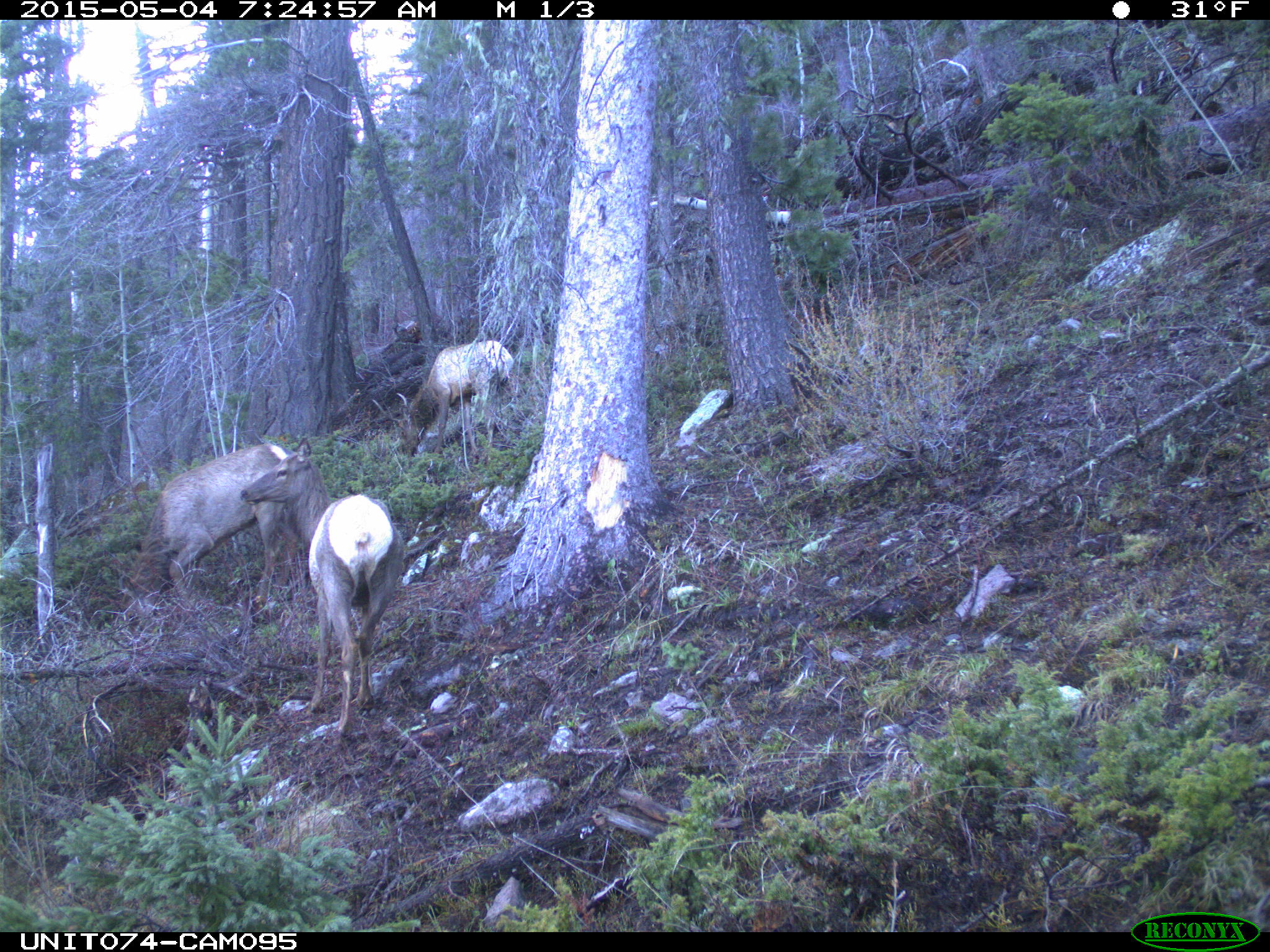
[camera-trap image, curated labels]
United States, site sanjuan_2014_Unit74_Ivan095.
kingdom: Animalia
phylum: Chordata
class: Mammalia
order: Artiodactyla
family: Cervidae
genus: Cervus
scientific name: Cervus elaphus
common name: red deer